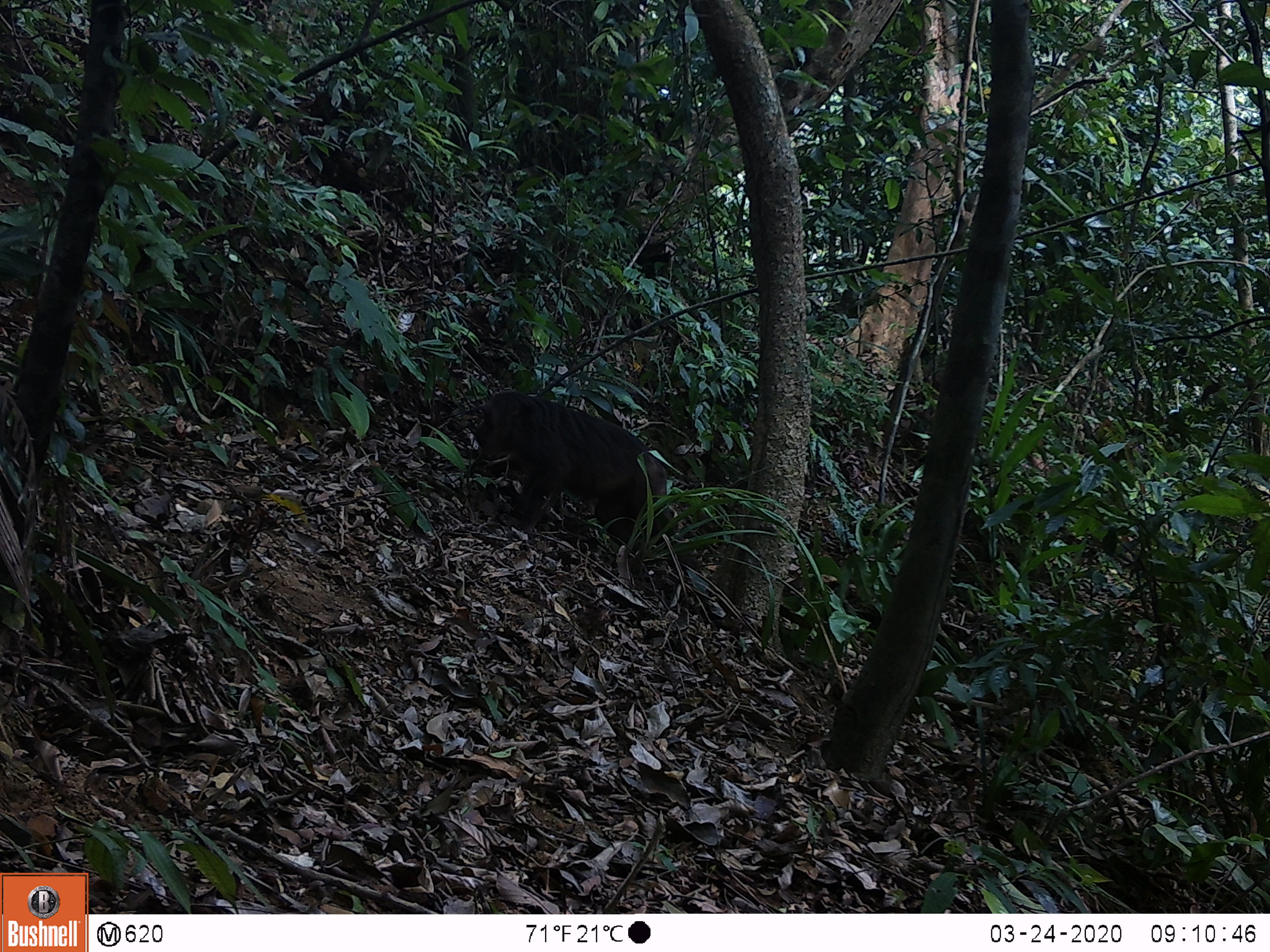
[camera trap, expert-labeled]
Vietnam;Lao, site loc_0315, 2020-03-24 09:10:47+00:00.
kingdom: Animalia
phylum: Chordata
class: Mammalia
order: Primates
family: Cercopithecidae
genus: Macaca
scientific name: Macaca arctoides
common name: stump-tailed macaque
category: stump tailed macaque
Stump tailed macaque (stump-tailed macaque) (Macaca arctoides). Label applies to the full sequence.